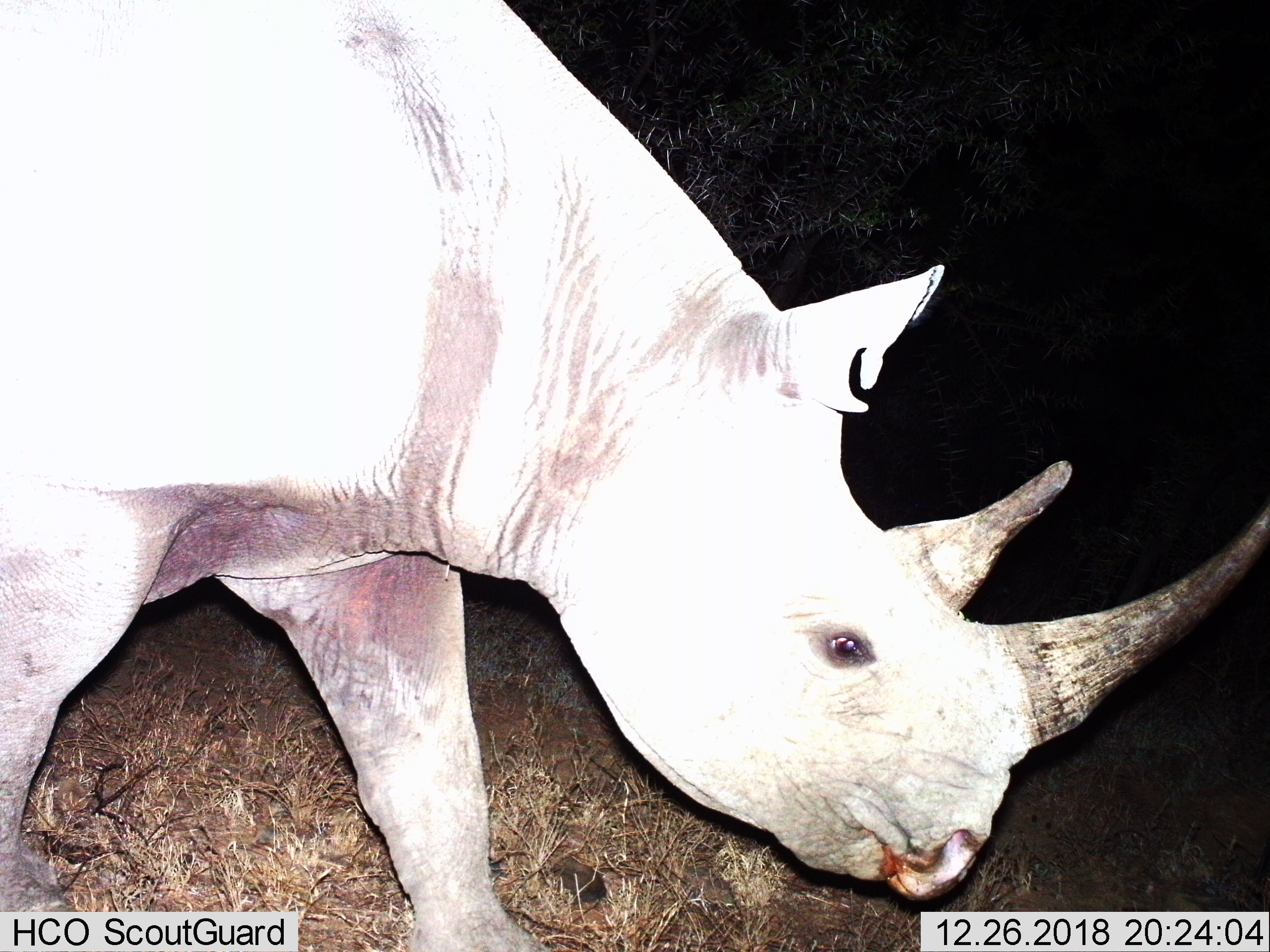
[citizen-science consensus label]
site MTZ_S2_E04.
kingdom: Animalia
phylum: Chordata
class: Mammalia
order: Perissodactyla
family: Rhinocerotidae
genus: Diceros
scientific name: Diceros bicornis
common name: black rhinoceros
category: rhinocerosblack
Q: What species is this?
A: Rhinocerosblack (black rhinoceros) (Diceros bicornis).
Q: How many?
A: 1.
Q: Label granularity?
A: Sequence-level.